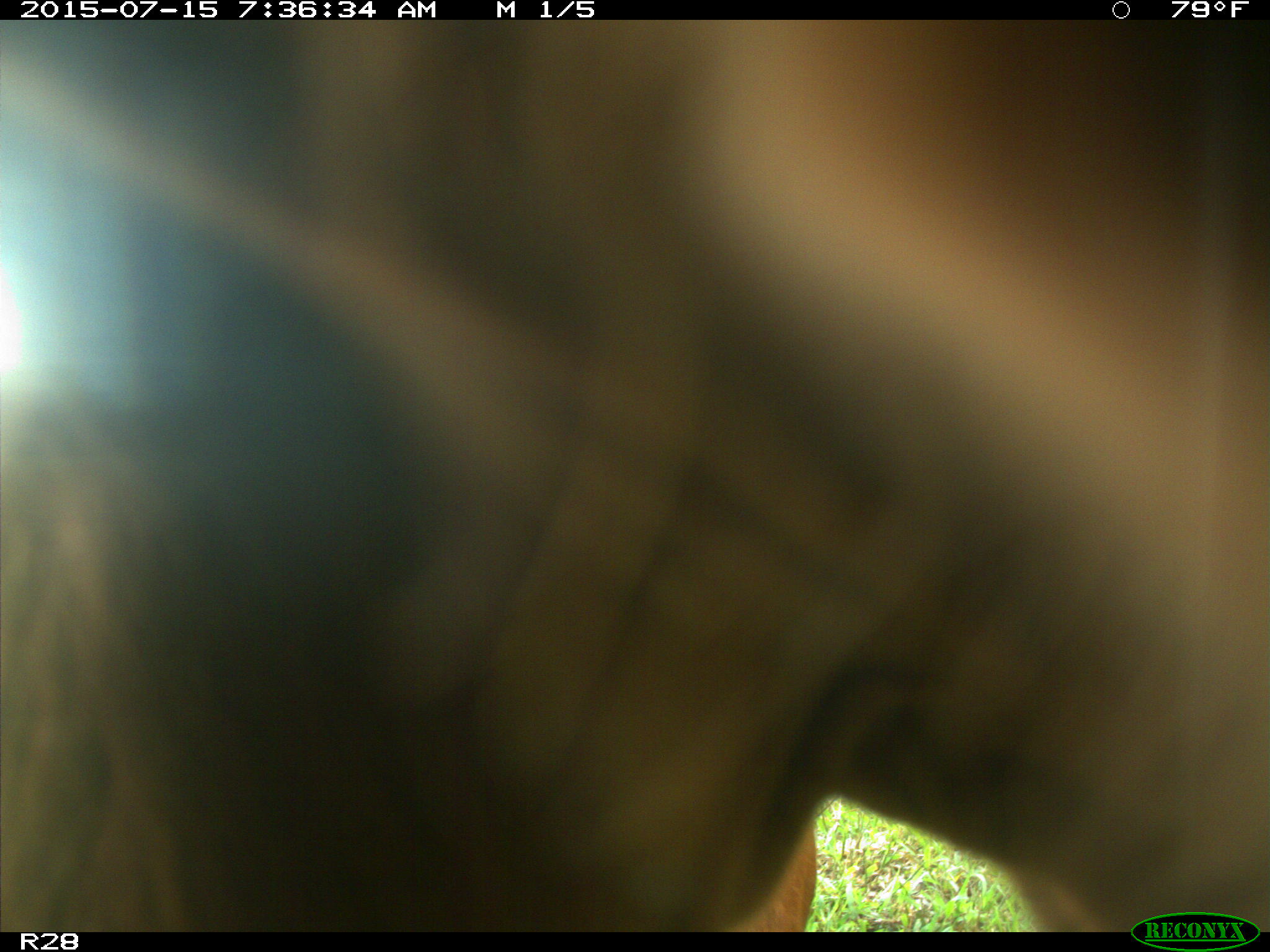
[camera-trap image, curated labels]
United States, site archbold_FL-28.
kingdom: Animalia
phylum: Chordata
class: Mammalia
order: Artiodactyla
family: Bovidae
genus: Bos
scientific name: Bos taurus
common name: domestic cow